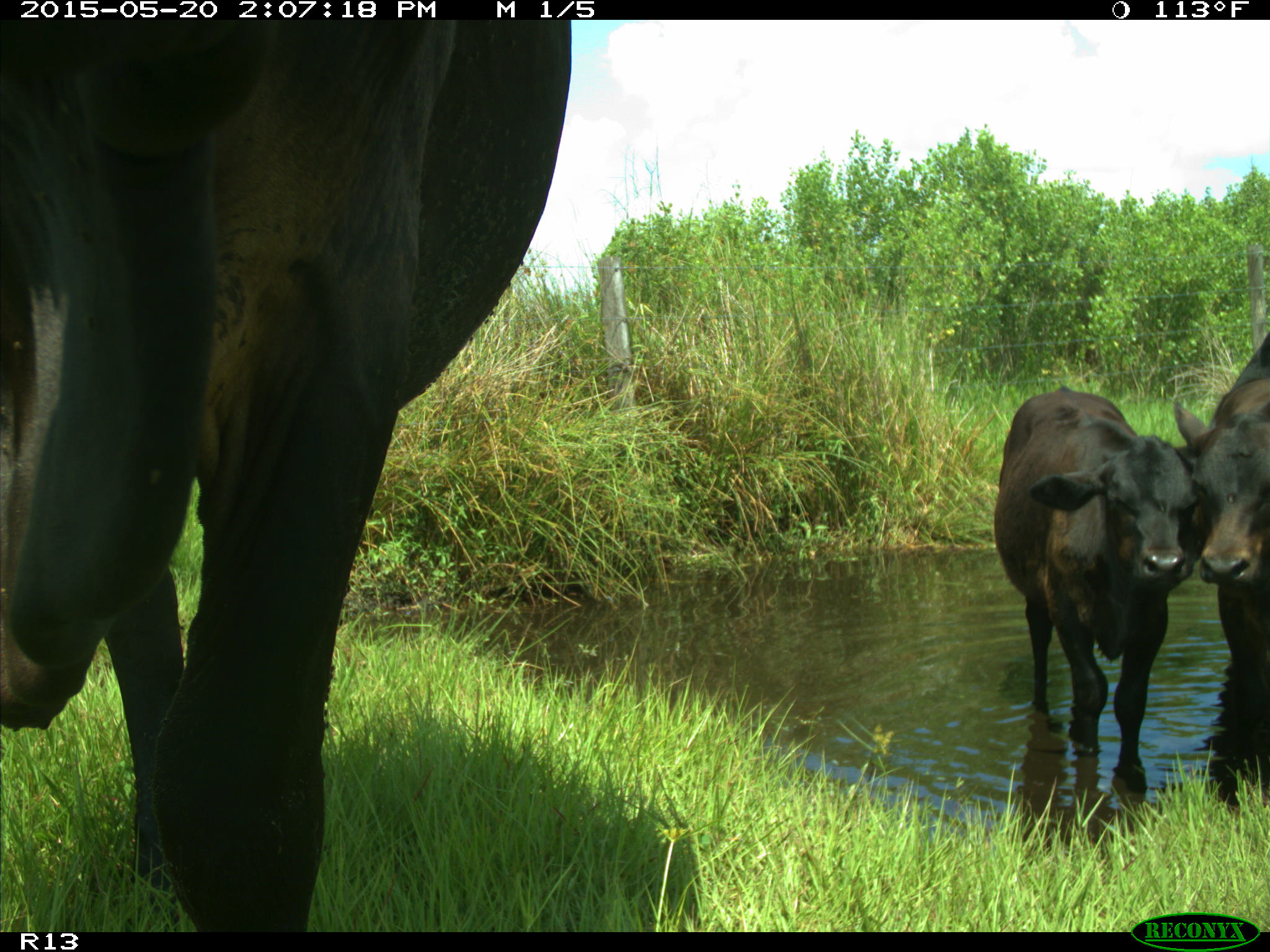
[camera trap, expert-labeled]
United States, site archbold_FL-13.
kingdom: Animalia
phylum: Chordata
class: Mammalia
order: Artiodactyla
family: Bovidae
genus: Bos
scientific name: Bos taurus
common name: domestic cow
Bos taurus (domestic cow).